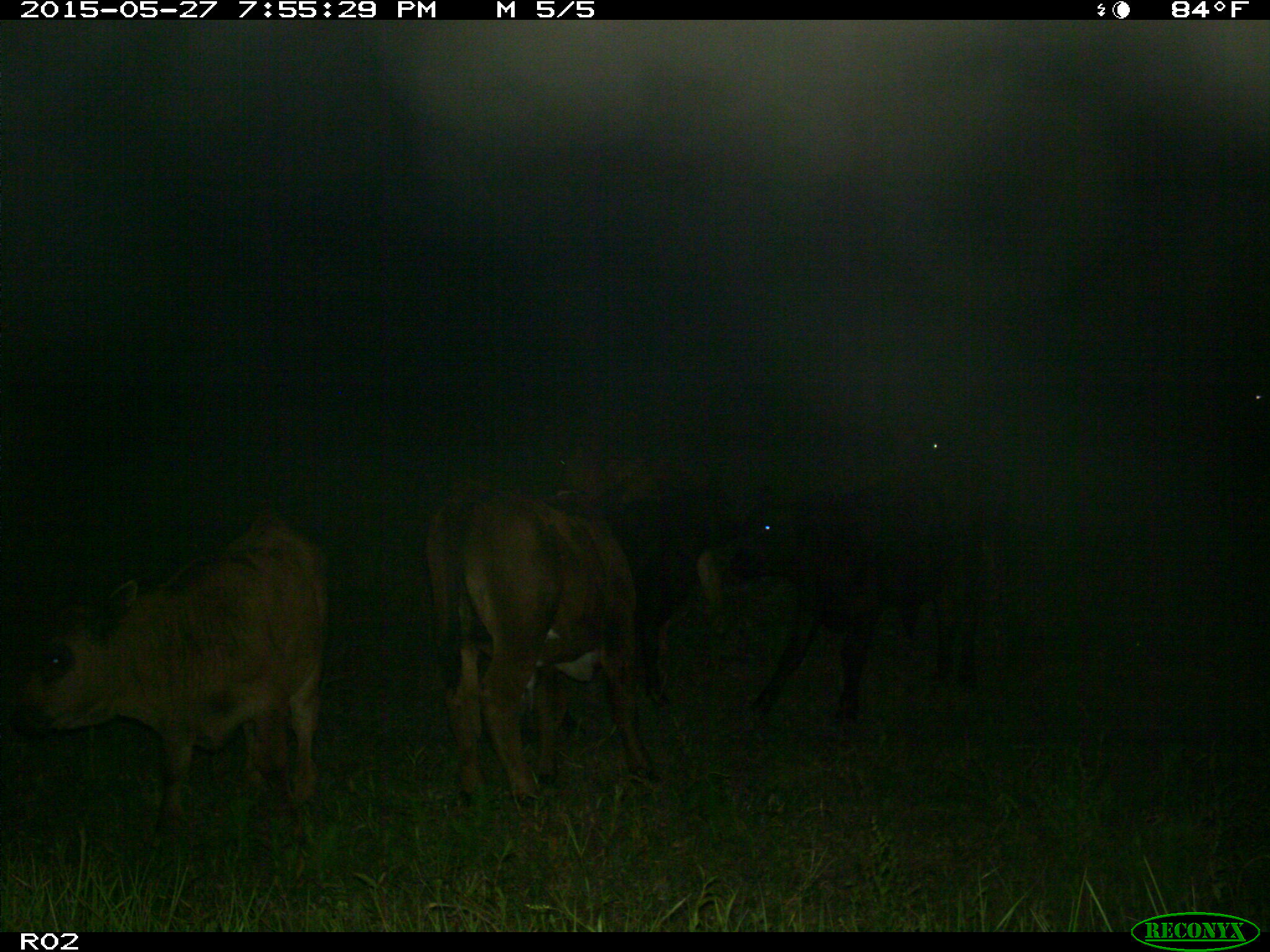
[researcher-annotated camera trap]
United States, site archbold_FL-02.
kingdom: Animalia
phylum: Chordata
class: Mammalia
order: Artiodactyla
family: Bovidae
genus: Bos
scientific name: Bos taurus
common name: domestic cow